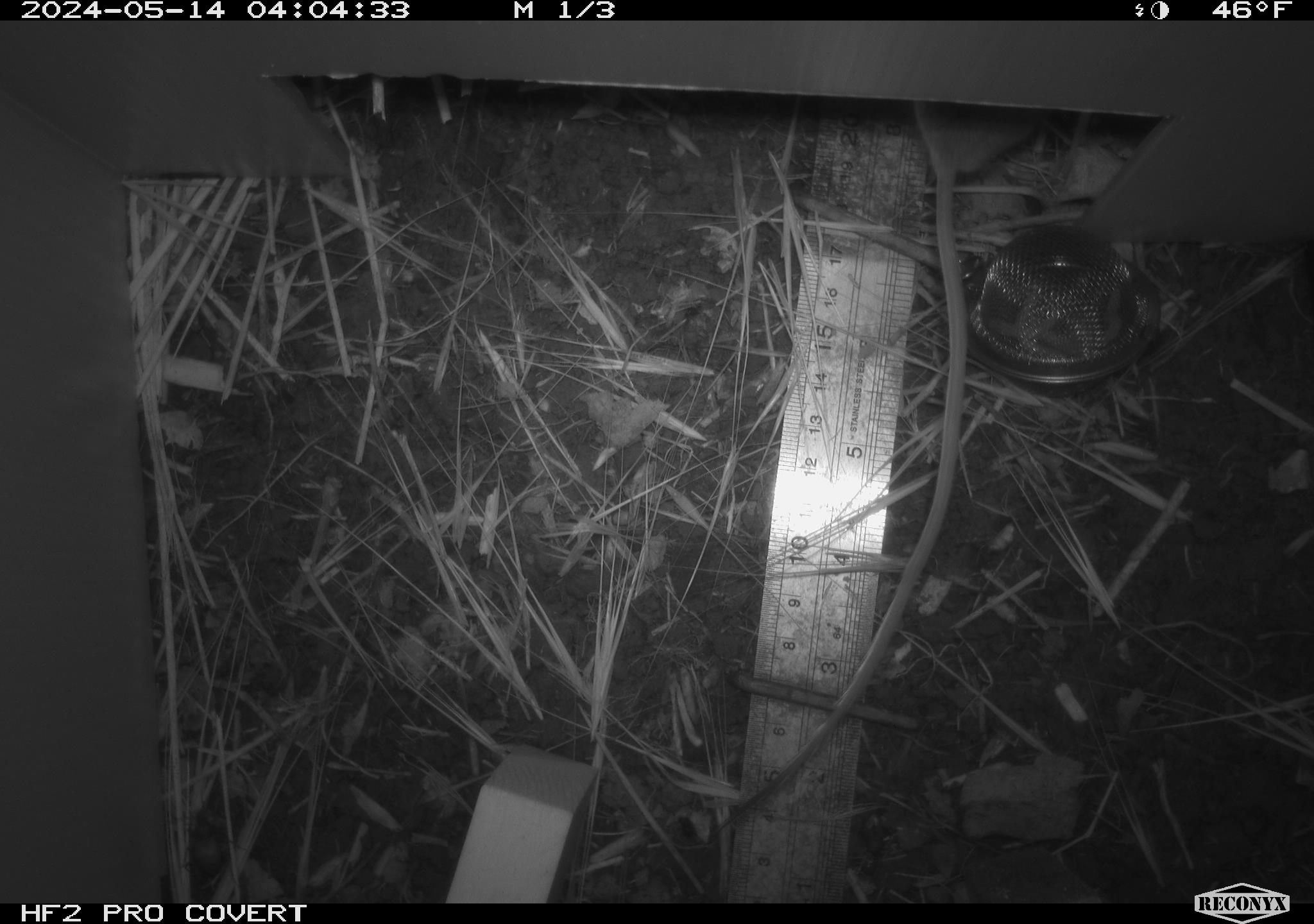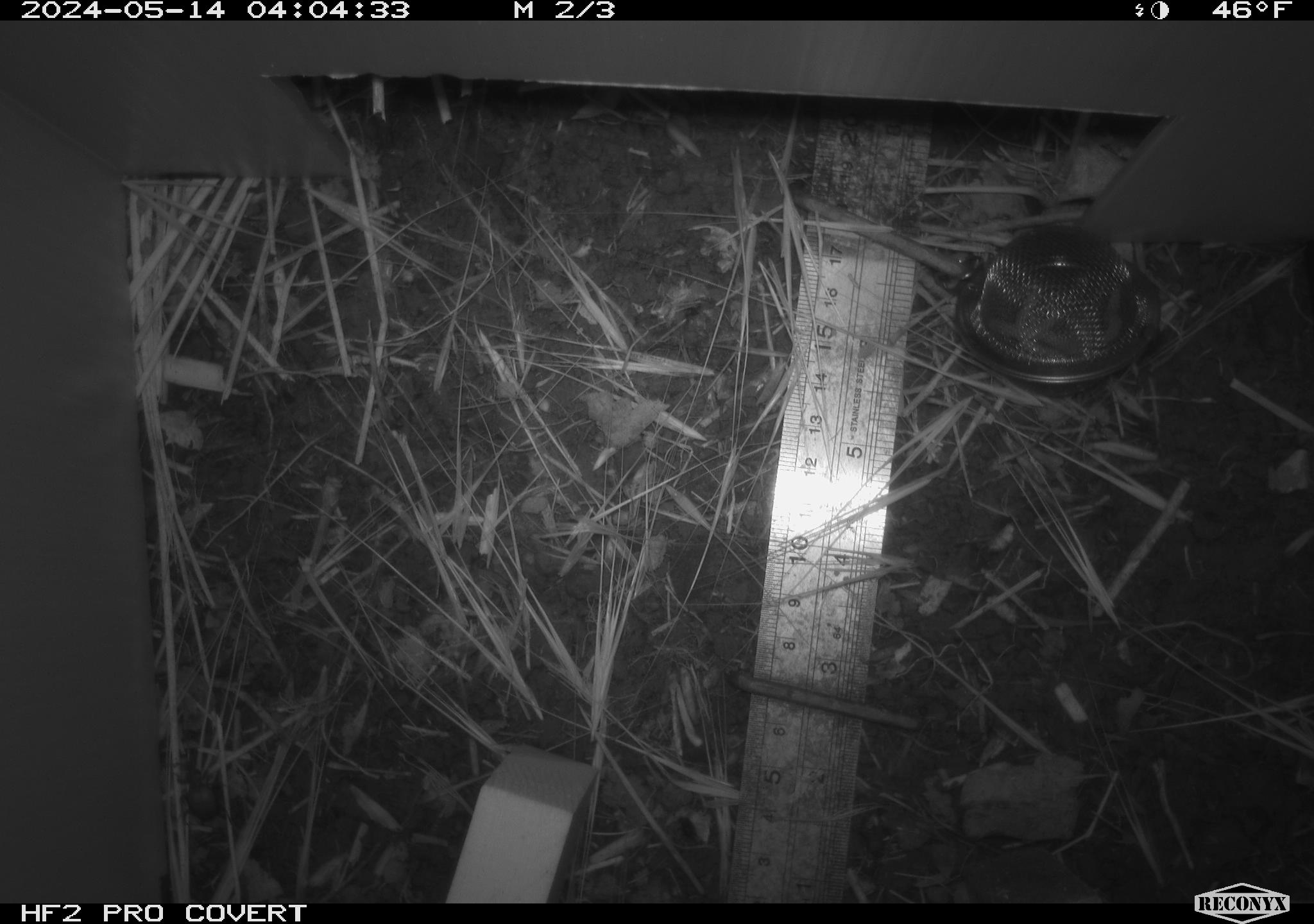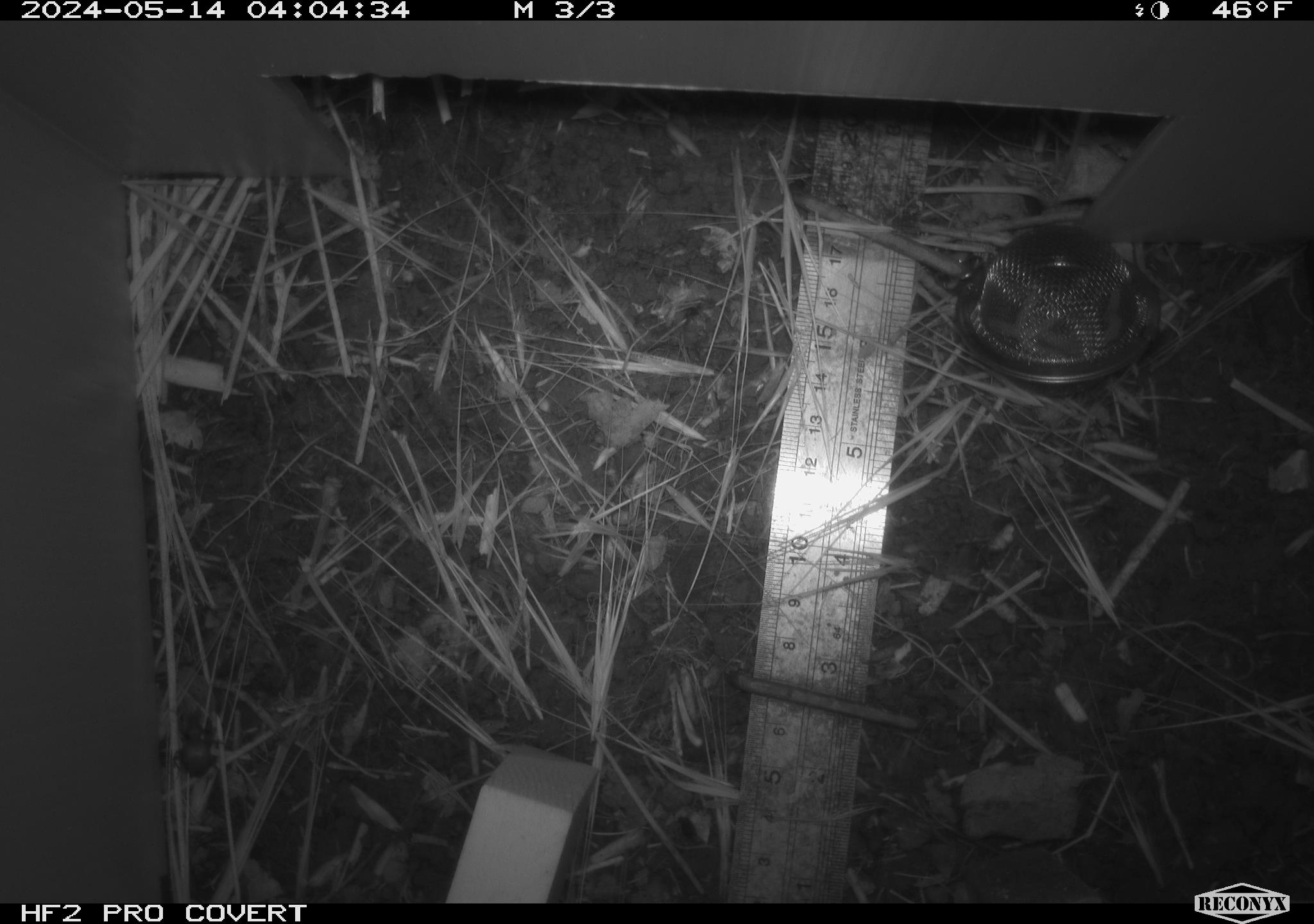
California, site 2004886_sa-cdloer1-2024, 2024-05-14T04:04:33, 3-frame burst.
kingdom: Animalia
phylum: Chordata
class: Mammalia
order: Rodentia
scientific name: Rodentia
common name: mouse species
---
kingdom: Animalia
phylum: Arthropoda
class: Insecta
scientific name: Insecta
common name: insect